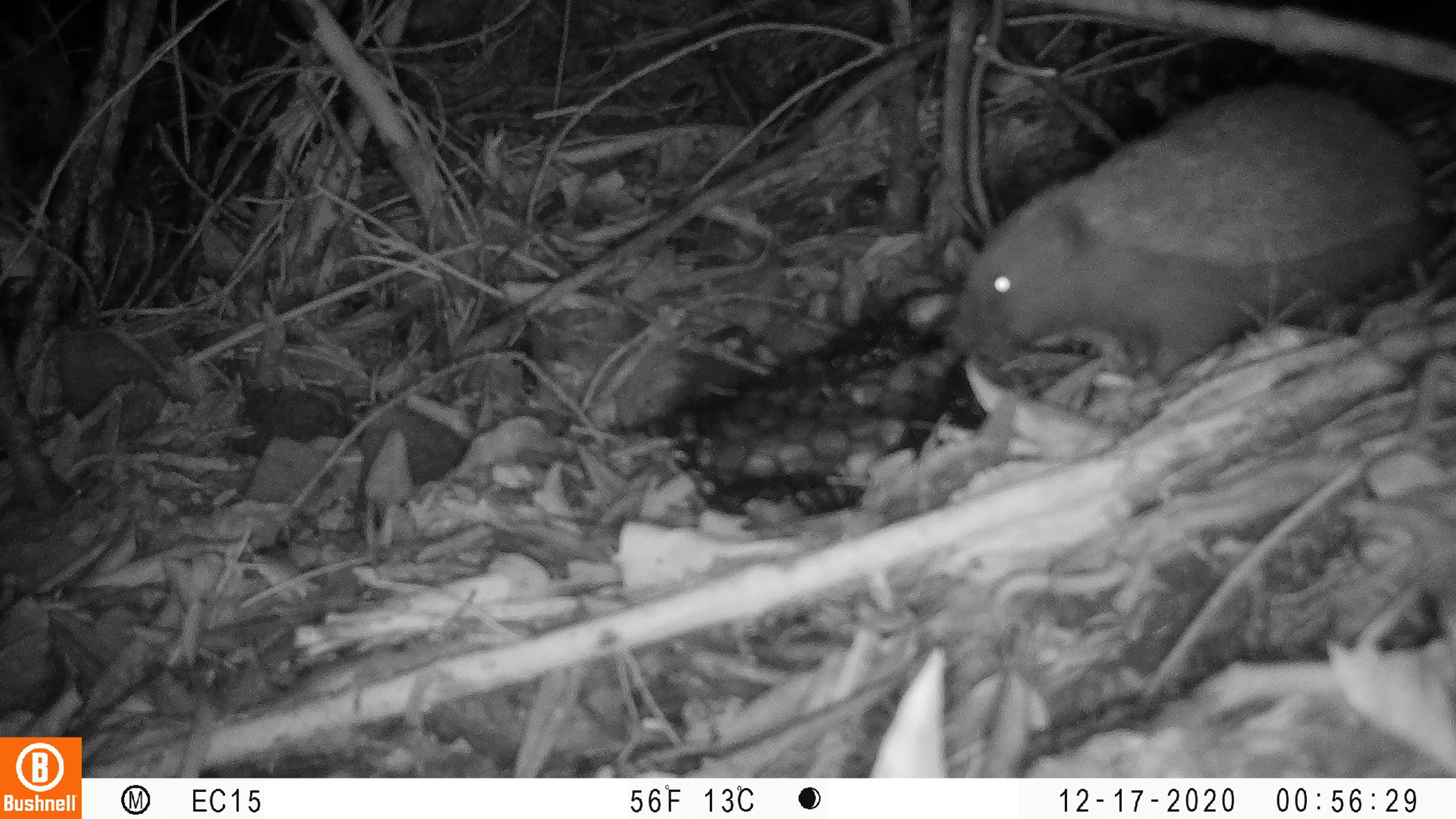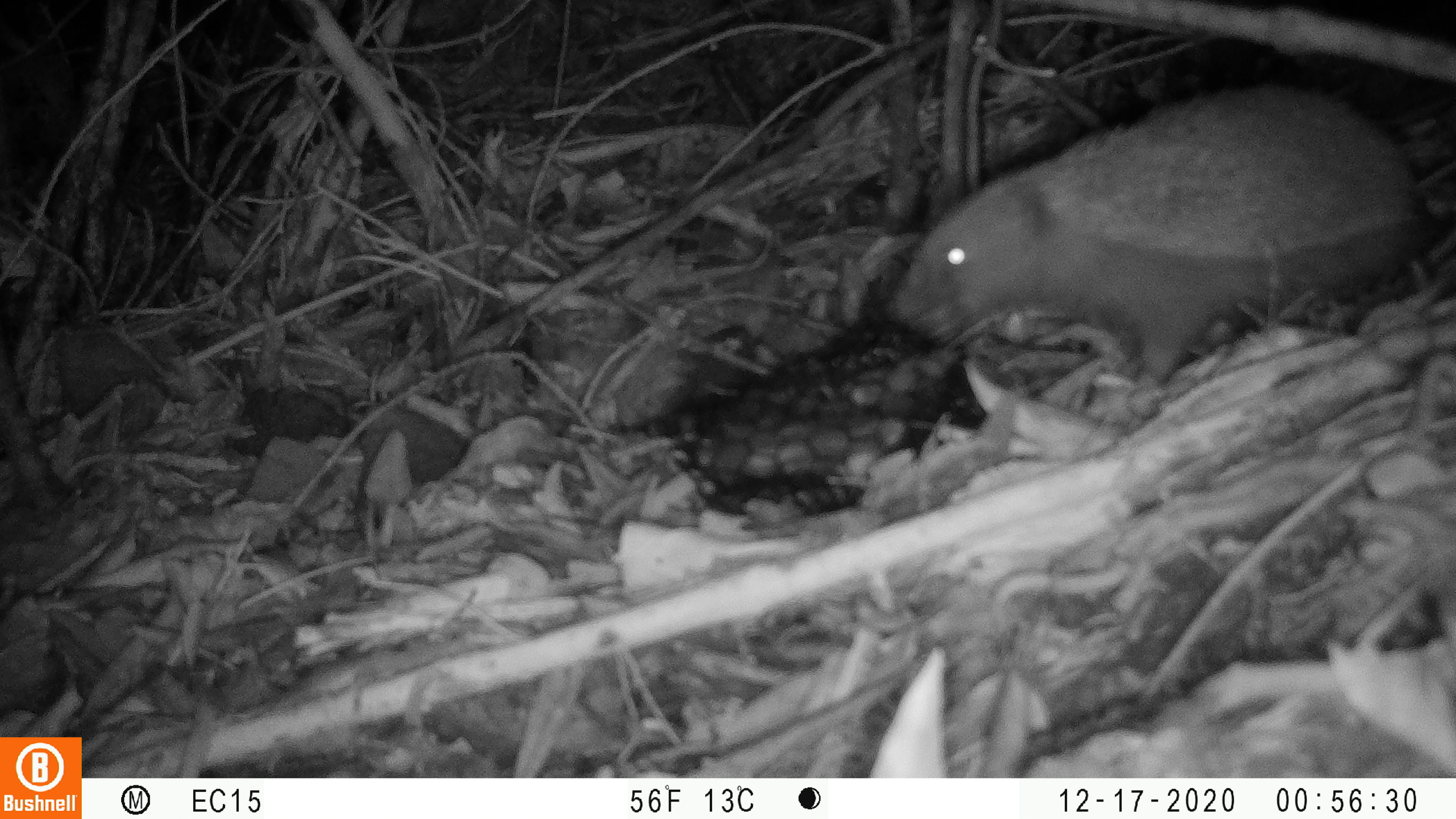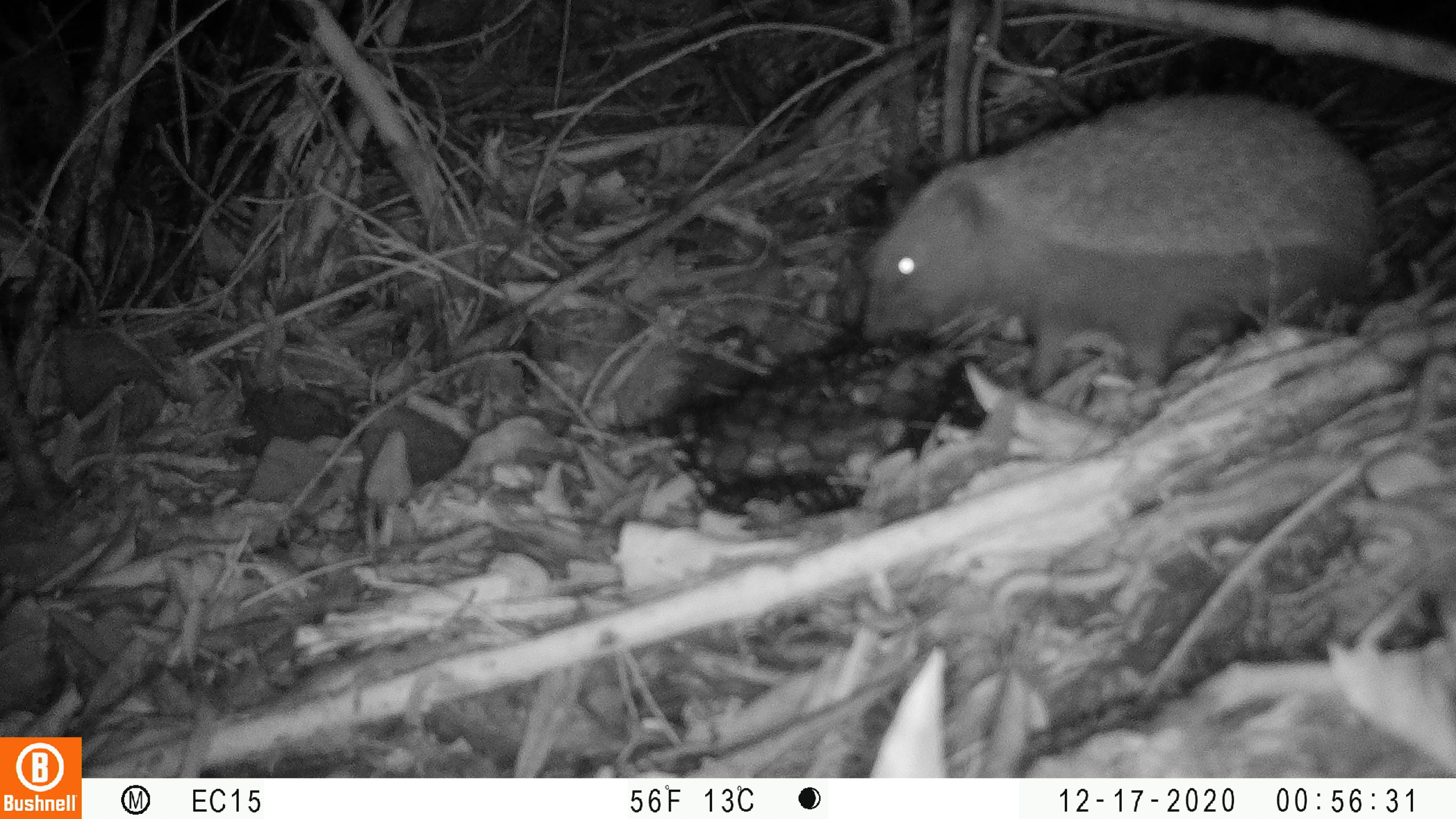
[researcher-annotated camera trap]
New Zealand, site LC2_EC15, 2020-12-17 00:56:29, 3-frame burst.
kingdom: Animalia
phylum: Chordata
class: Mammalia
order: Eulipotyphla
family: Erinaceidae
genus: Erinaceus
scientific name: Erinaceus europaeus europaeus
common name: european hedgehog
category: hedgehog